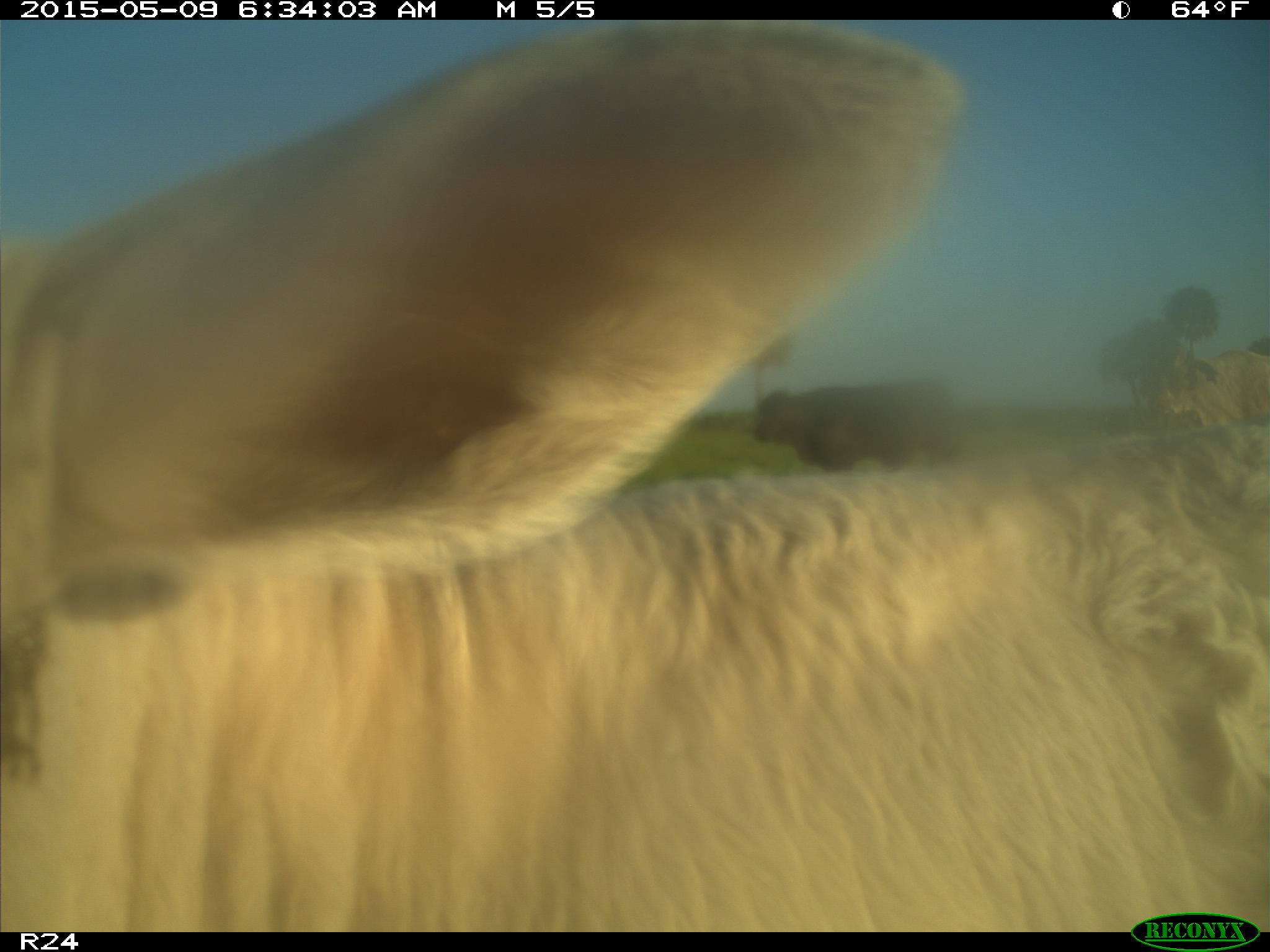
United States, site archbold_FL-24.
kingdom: Animalia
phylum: Chordata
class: Mammalia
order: Artiodactyla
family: Bovidae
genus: Bos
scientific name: Bos taurus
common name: domestic cow